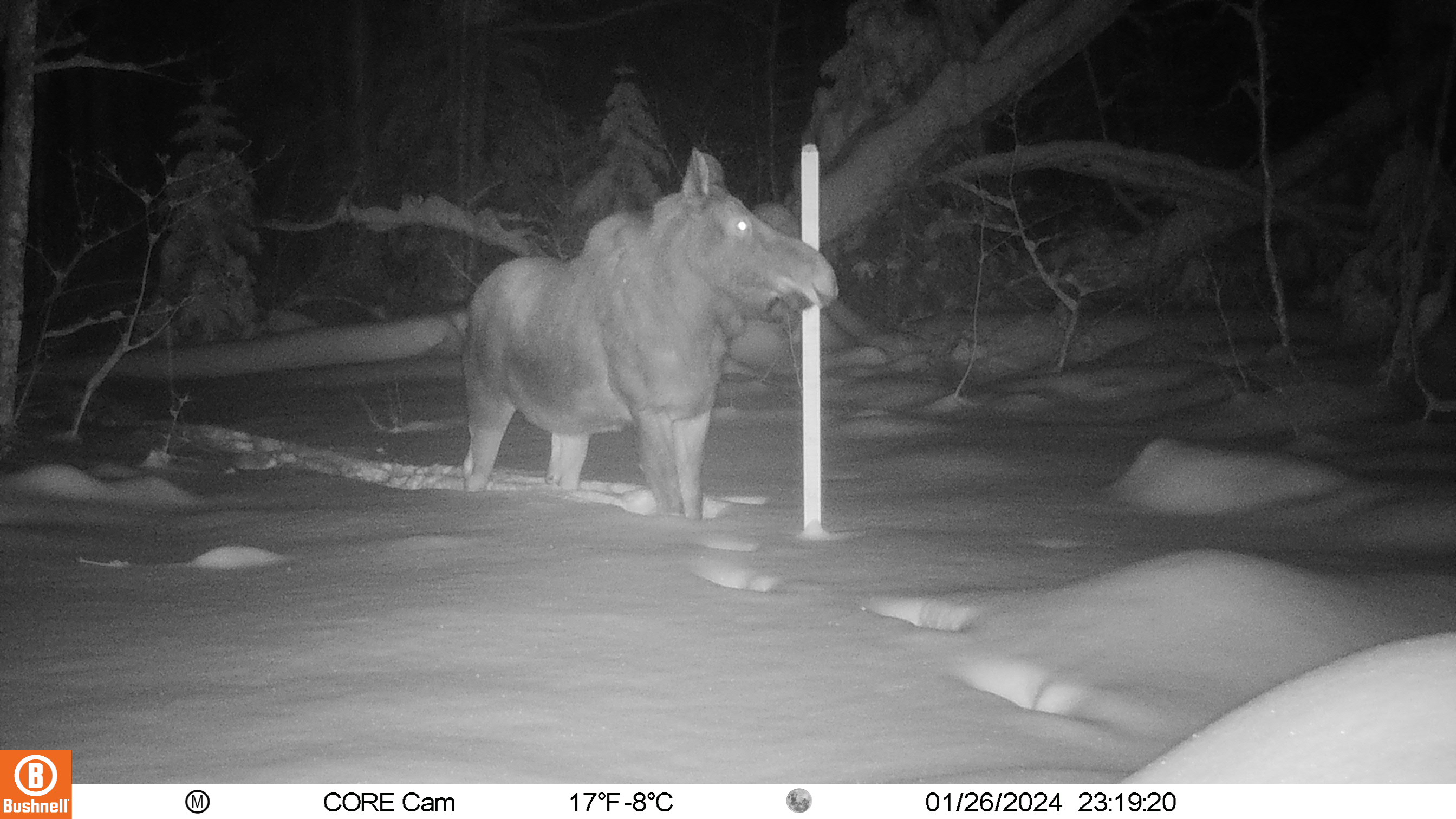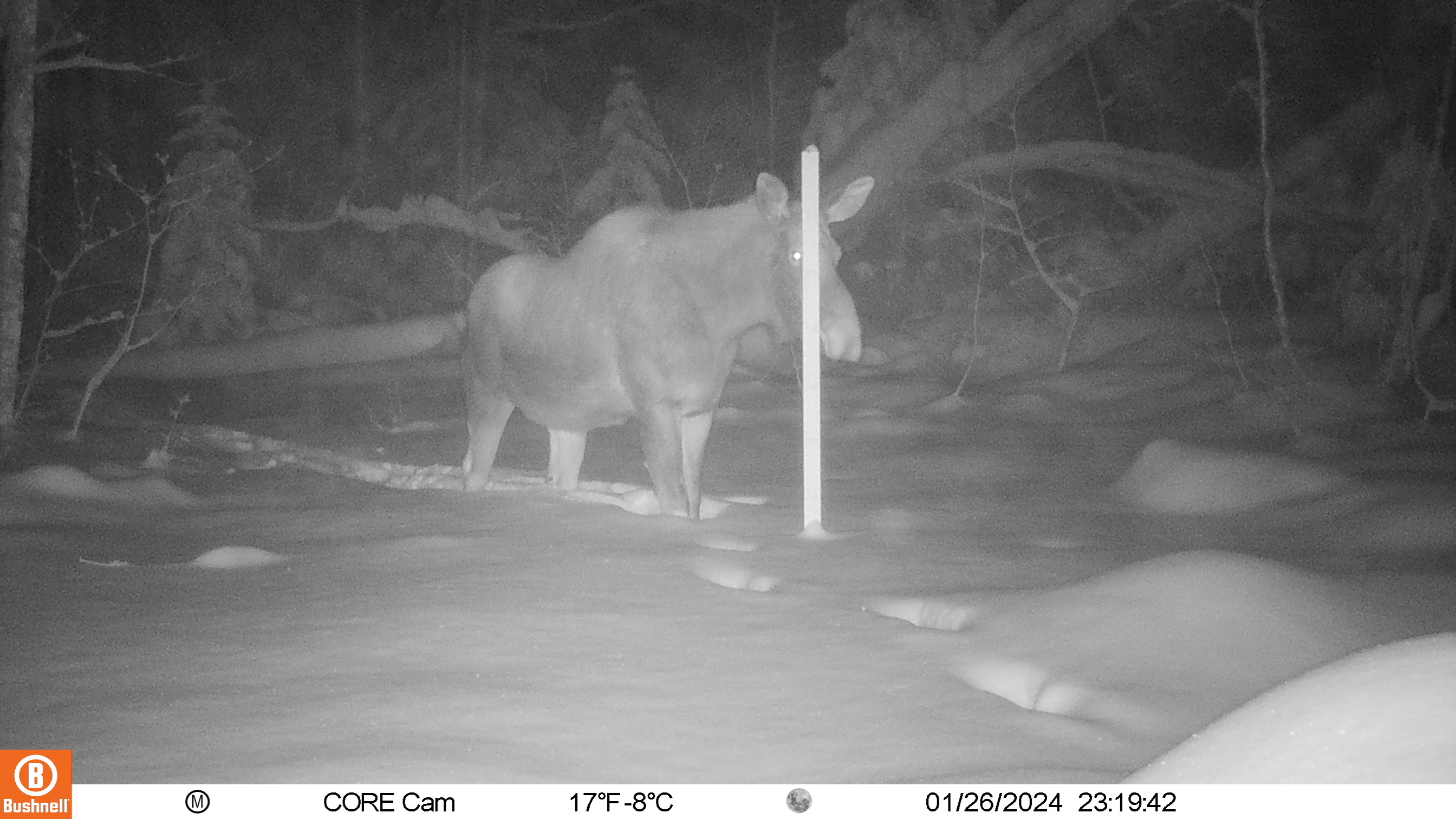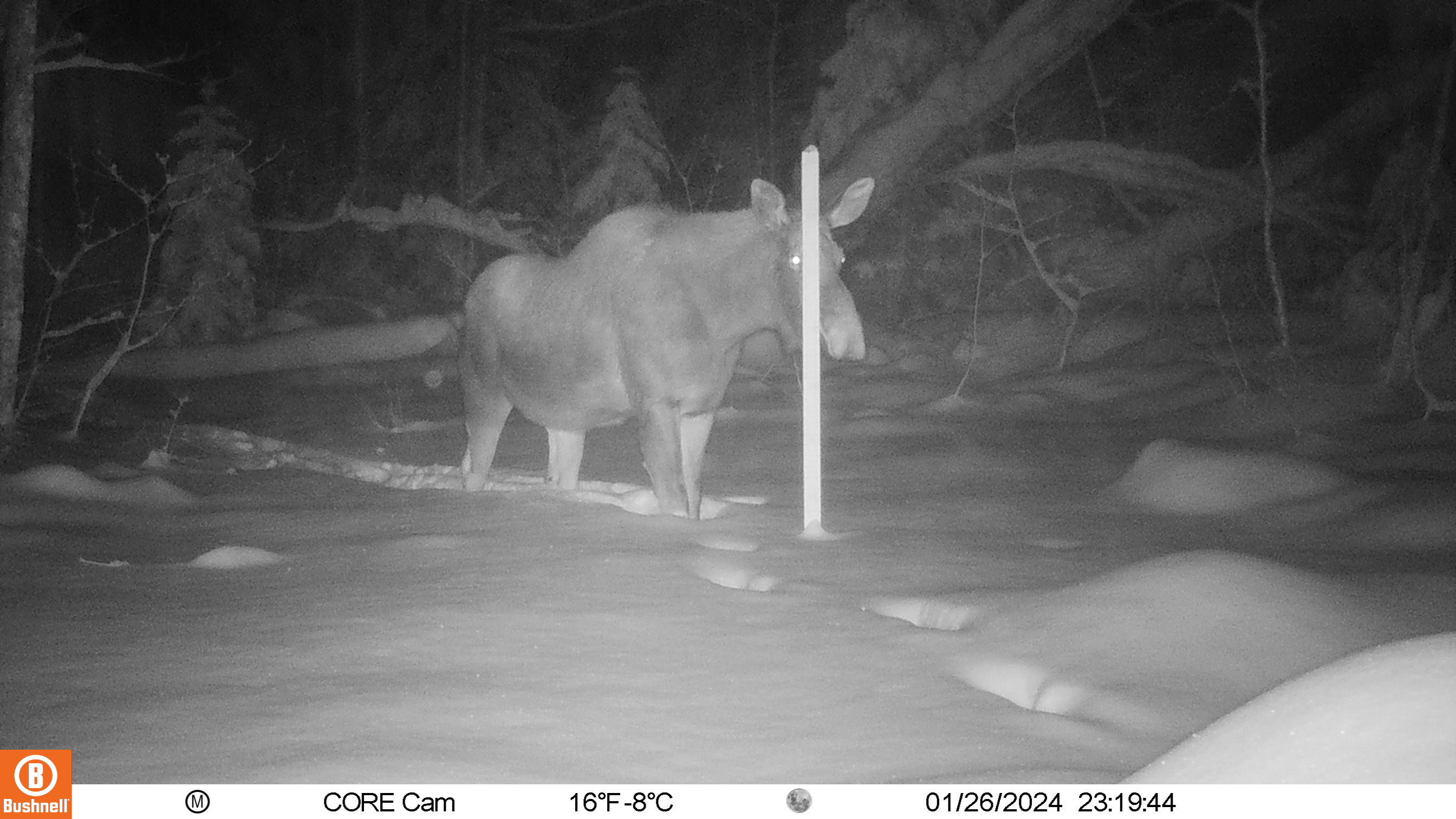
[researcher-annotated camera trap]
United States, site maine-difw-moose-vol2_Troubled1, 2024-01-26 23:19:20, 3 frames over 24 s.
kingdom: Animalia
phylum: Chordata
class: Mammalia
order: Artiodactyla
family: Cervidae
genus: Alces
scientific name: Alces alces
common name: moose